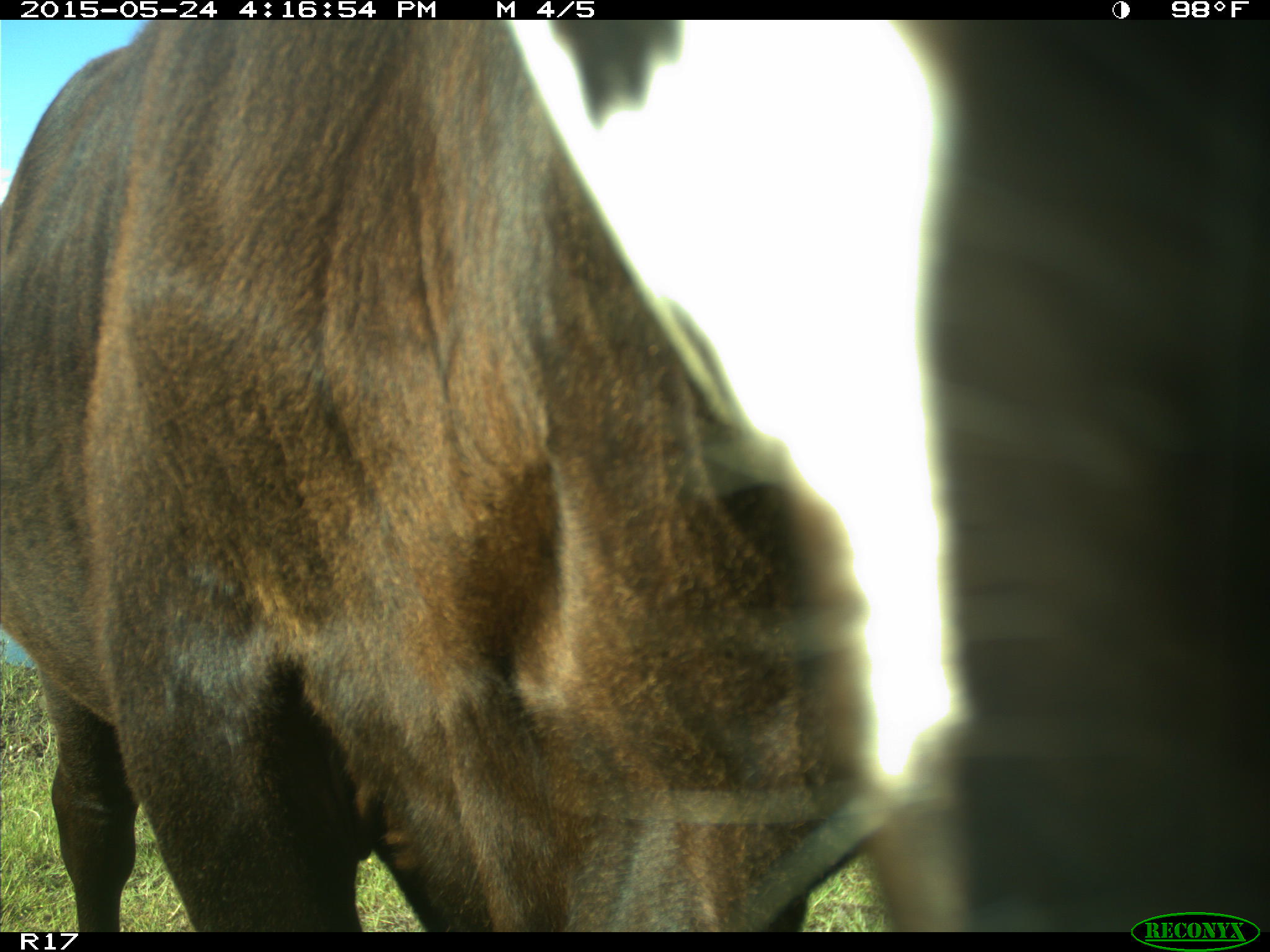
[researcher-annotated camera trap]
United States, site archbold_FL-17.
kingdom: Animalia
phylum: Chordata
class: Mammalia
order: Artiodactyla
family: Bovidae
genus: Bos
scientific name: Bos taurus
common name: domestic cow